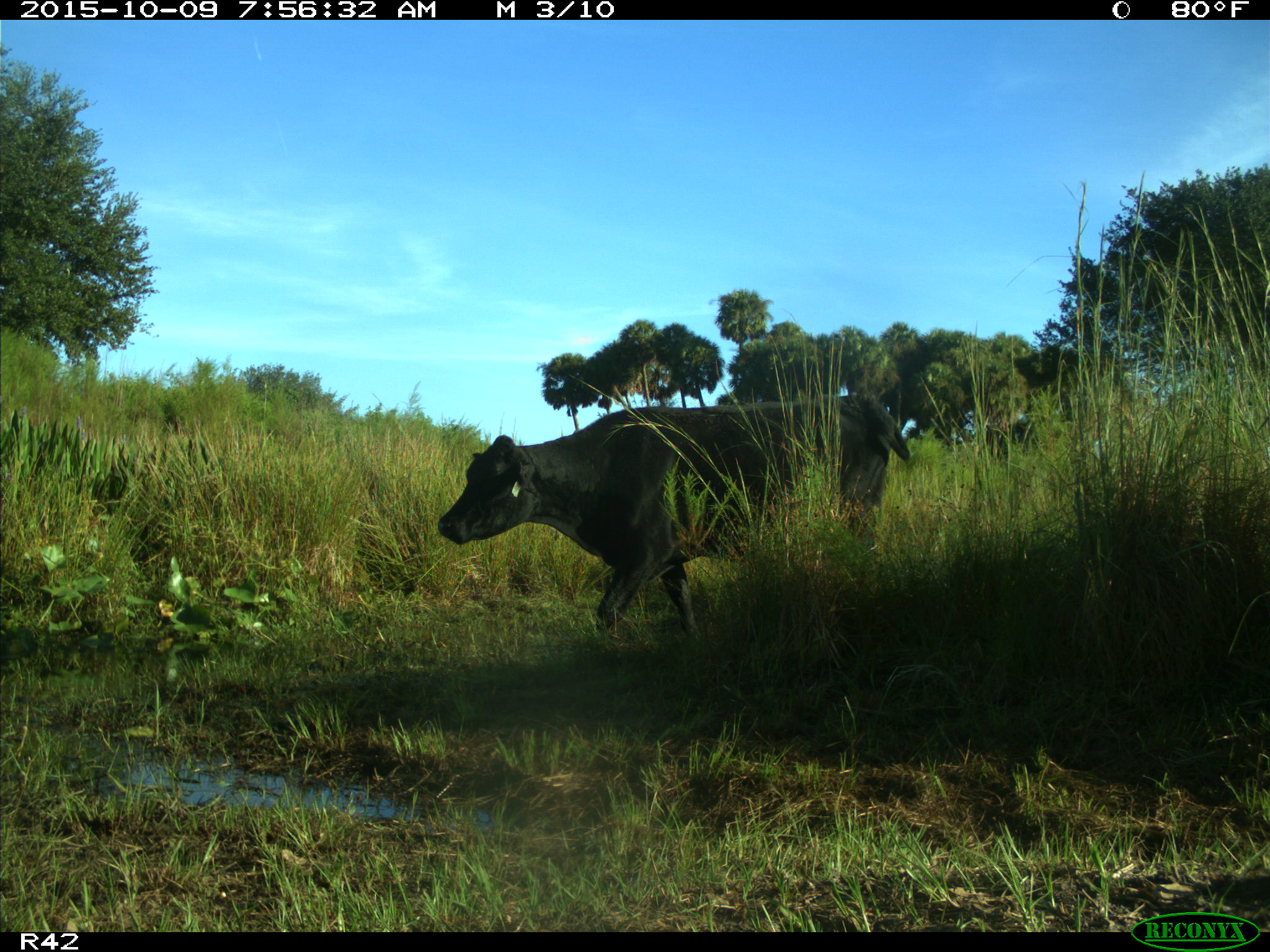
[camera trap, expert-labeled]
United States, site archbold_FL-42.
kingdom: Animalia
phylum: Chordata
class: Mammalia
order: Artiodactyla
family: Bovidae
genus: Bos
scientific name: Bos taurus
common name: domestic cow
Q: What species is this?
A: Bos taurus (domestic cow).